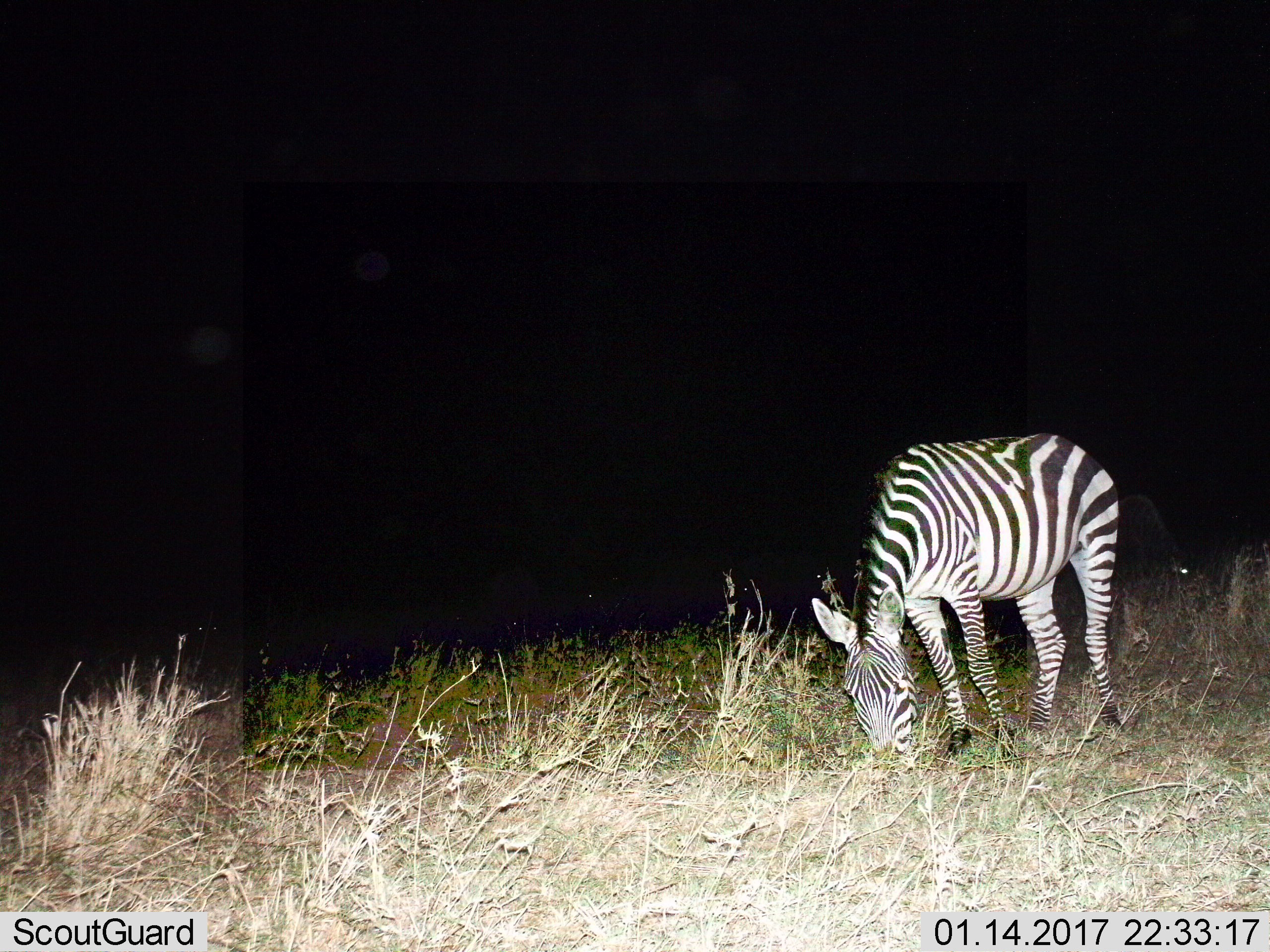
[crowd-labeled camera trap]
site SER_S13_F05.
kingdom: Animalia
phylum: Chordata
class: Mammalia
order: Perissodactyla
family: Equidae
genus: Equus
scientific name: Equus quagga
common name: plains zebra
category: zebraplains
Zebraplains (plains zebra) (Equus quagga), count 1. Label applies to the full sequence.